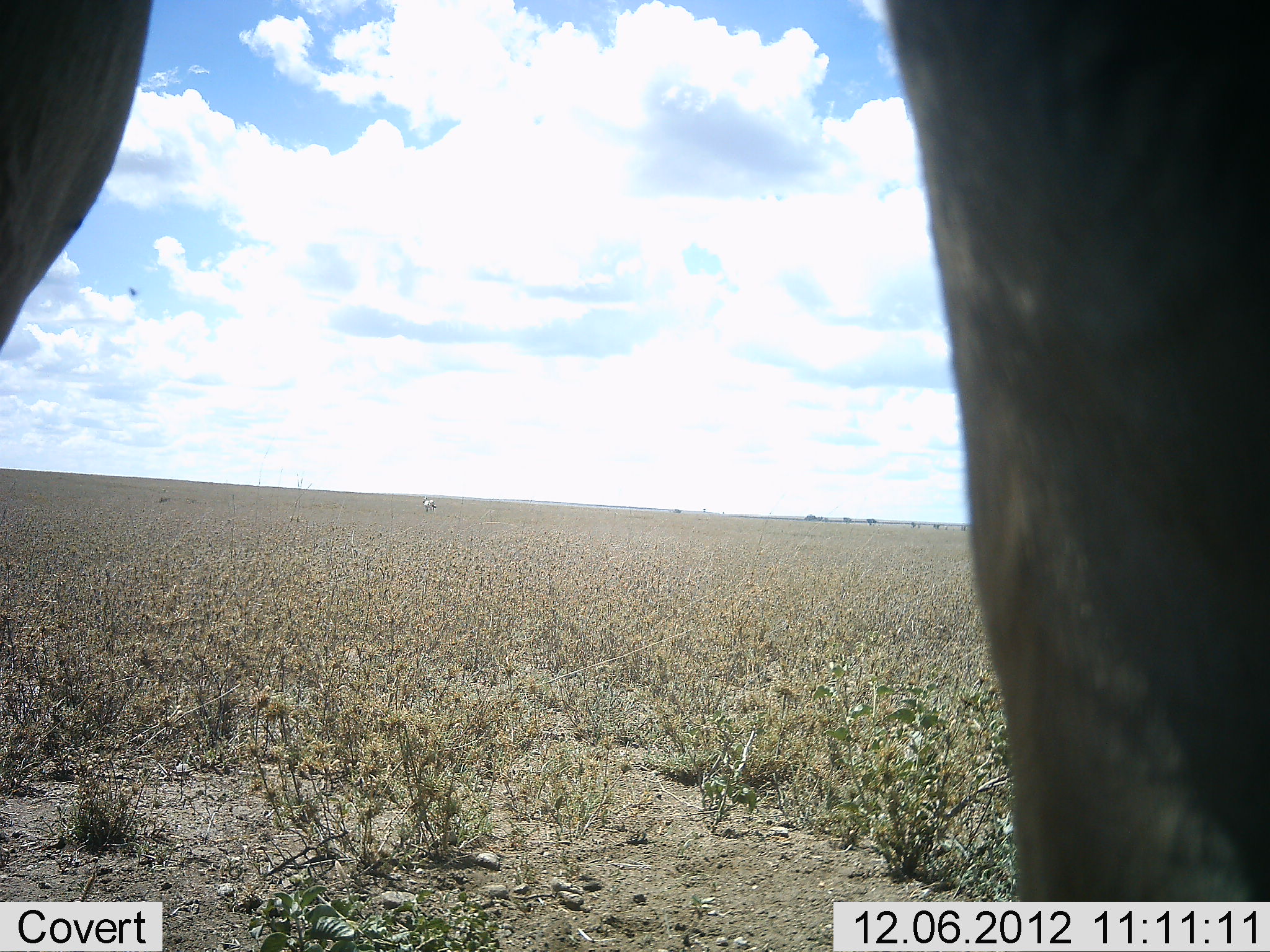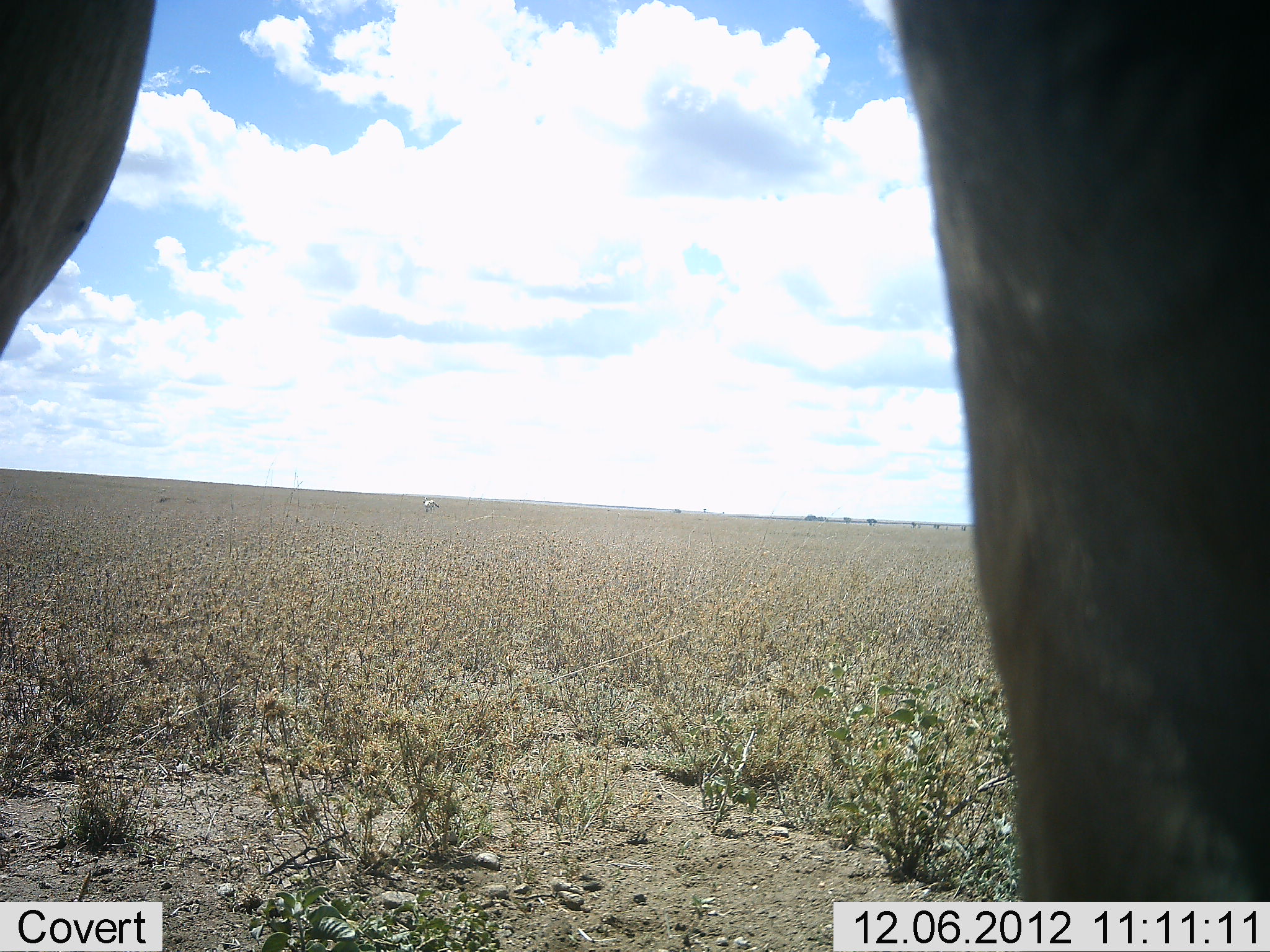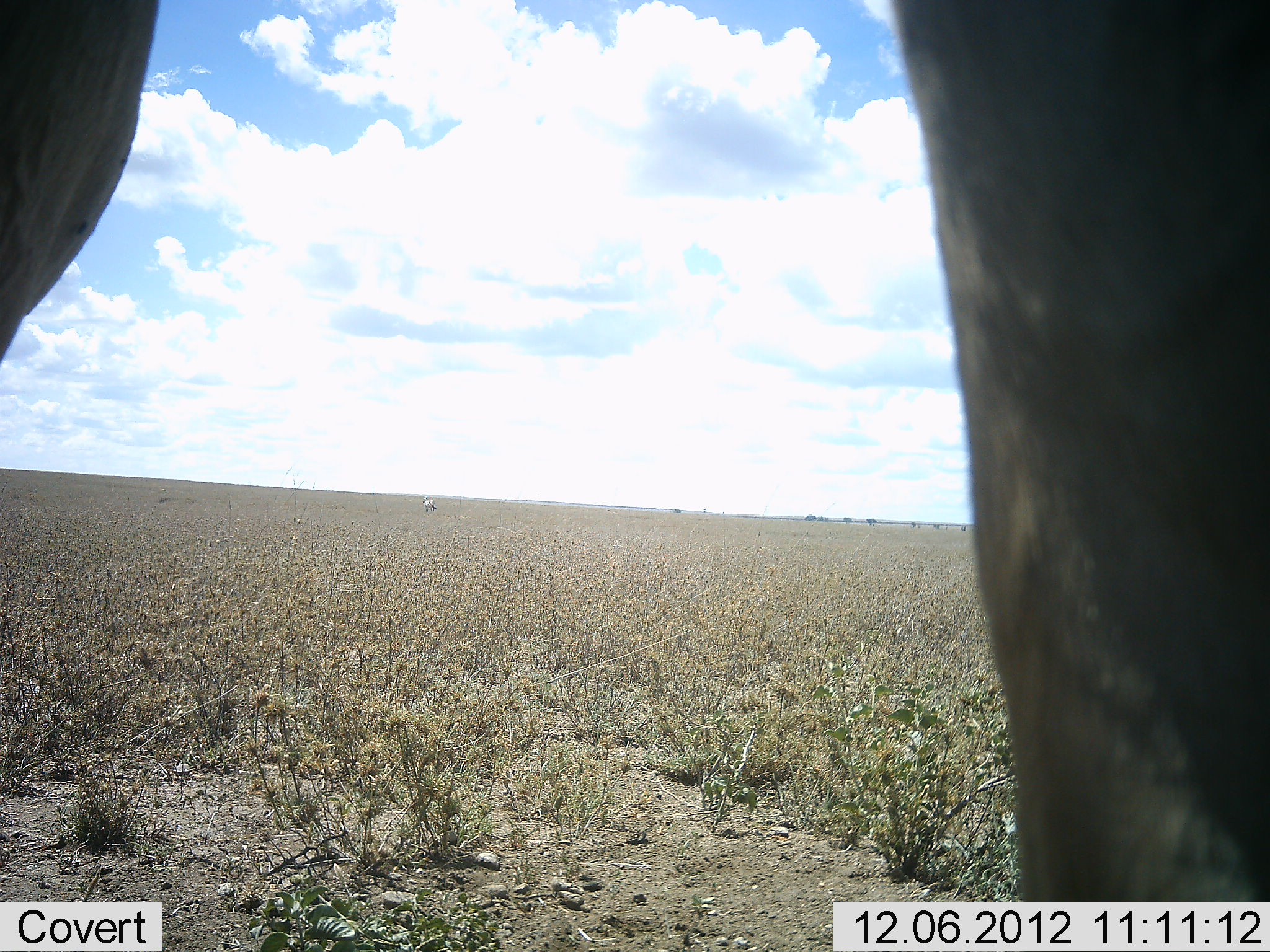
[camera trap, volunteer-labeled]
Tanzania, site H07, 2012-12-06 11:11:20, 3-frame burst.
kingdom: Animalia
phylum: Chordata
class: Mammalia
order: Proboscidea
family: Elephantidae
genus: Loxodonta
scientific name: Loxodonta africana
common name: african bush elephant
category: elephant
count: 1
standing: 100%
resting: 0%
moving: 0%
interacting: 0%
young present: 0%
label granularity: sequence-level